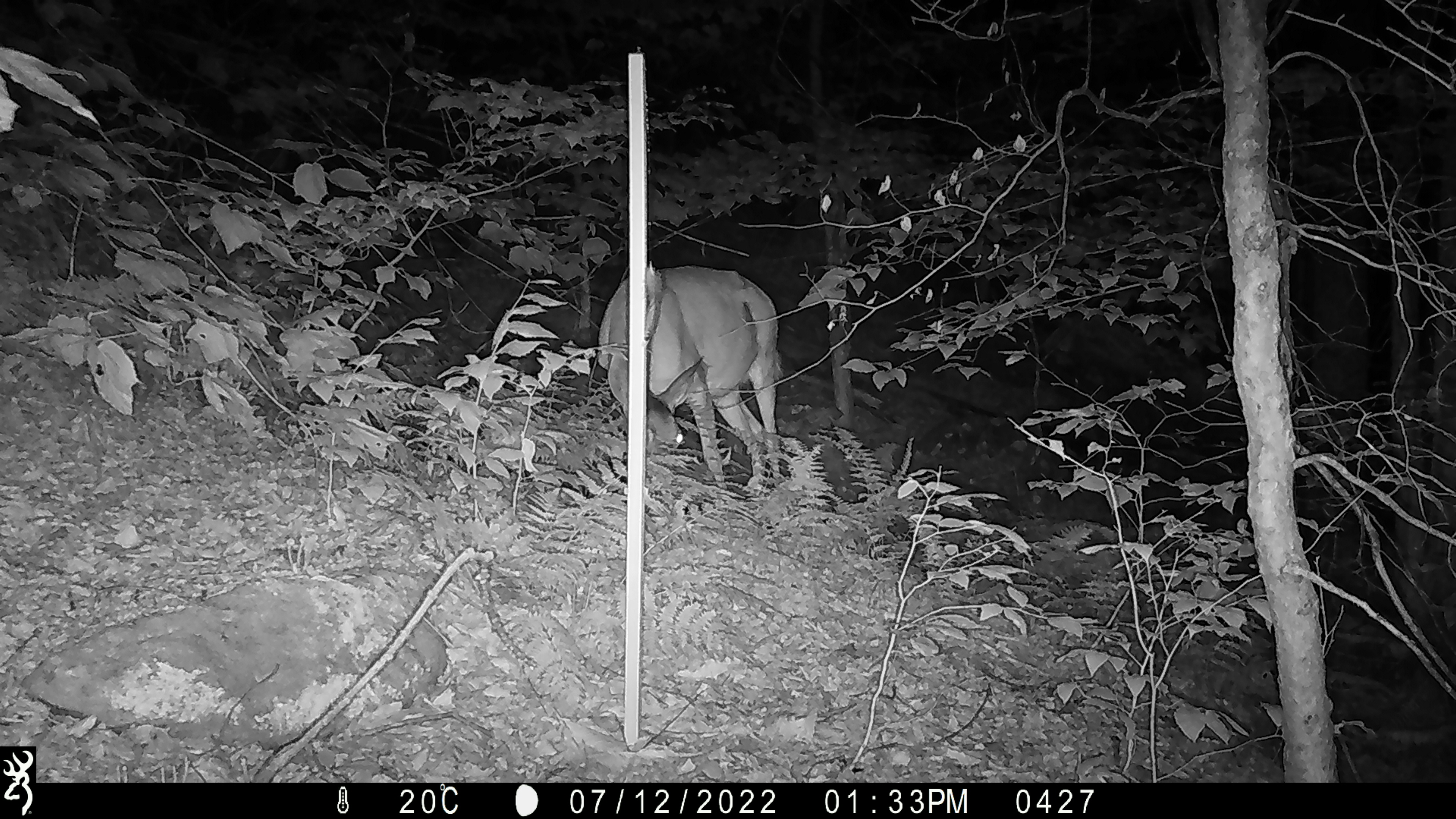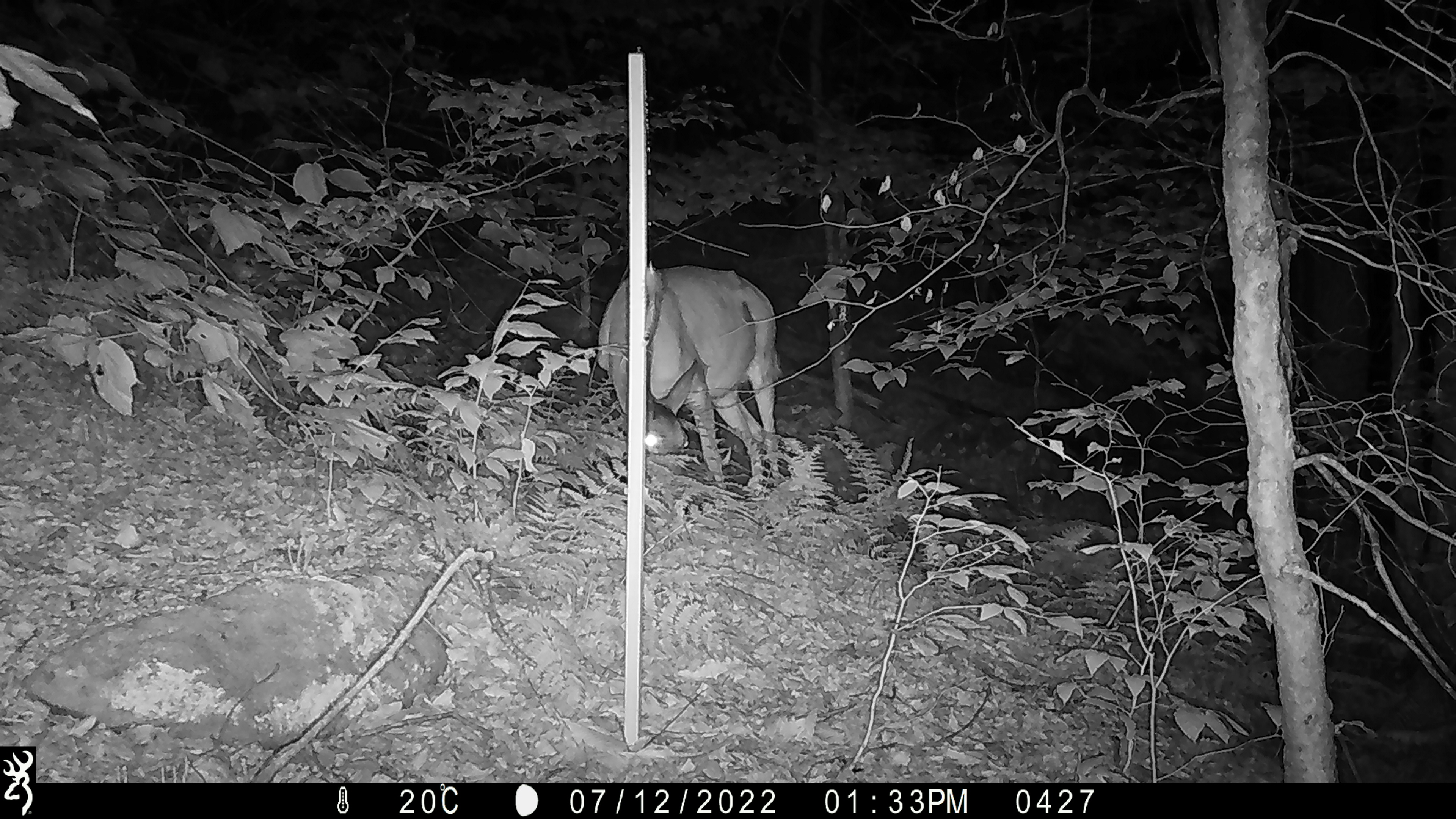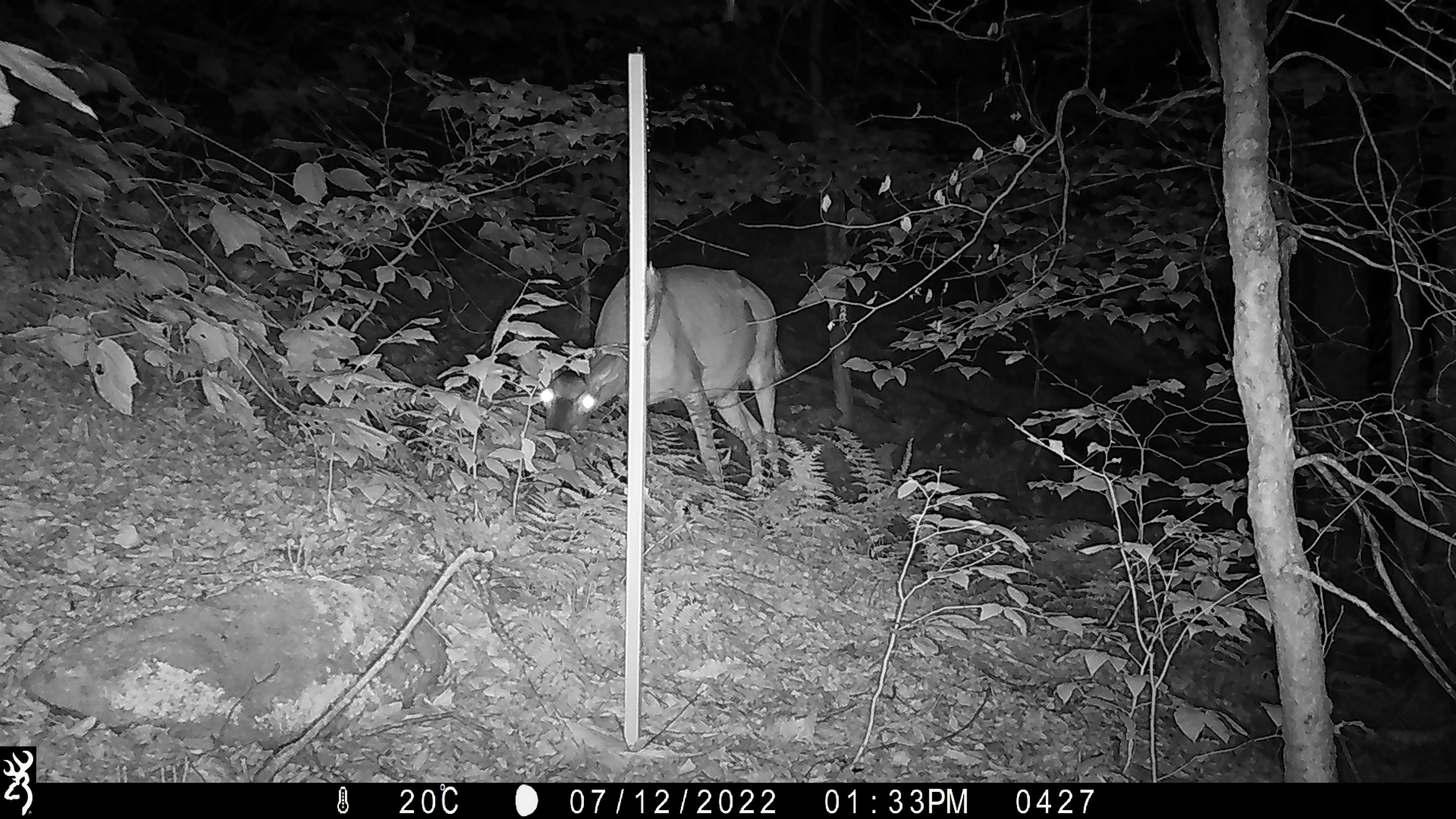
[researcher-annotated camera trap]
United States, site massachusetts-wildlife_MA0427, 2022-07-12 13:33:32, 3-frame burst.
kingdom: Animalia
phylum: Chordata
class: Mammalia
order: Artiodactyla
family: Cervidae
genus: Odocoileus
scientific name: Odocoileus virginianus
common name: white-tailed deer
White-tailed deer (Odocoileus virginianus).